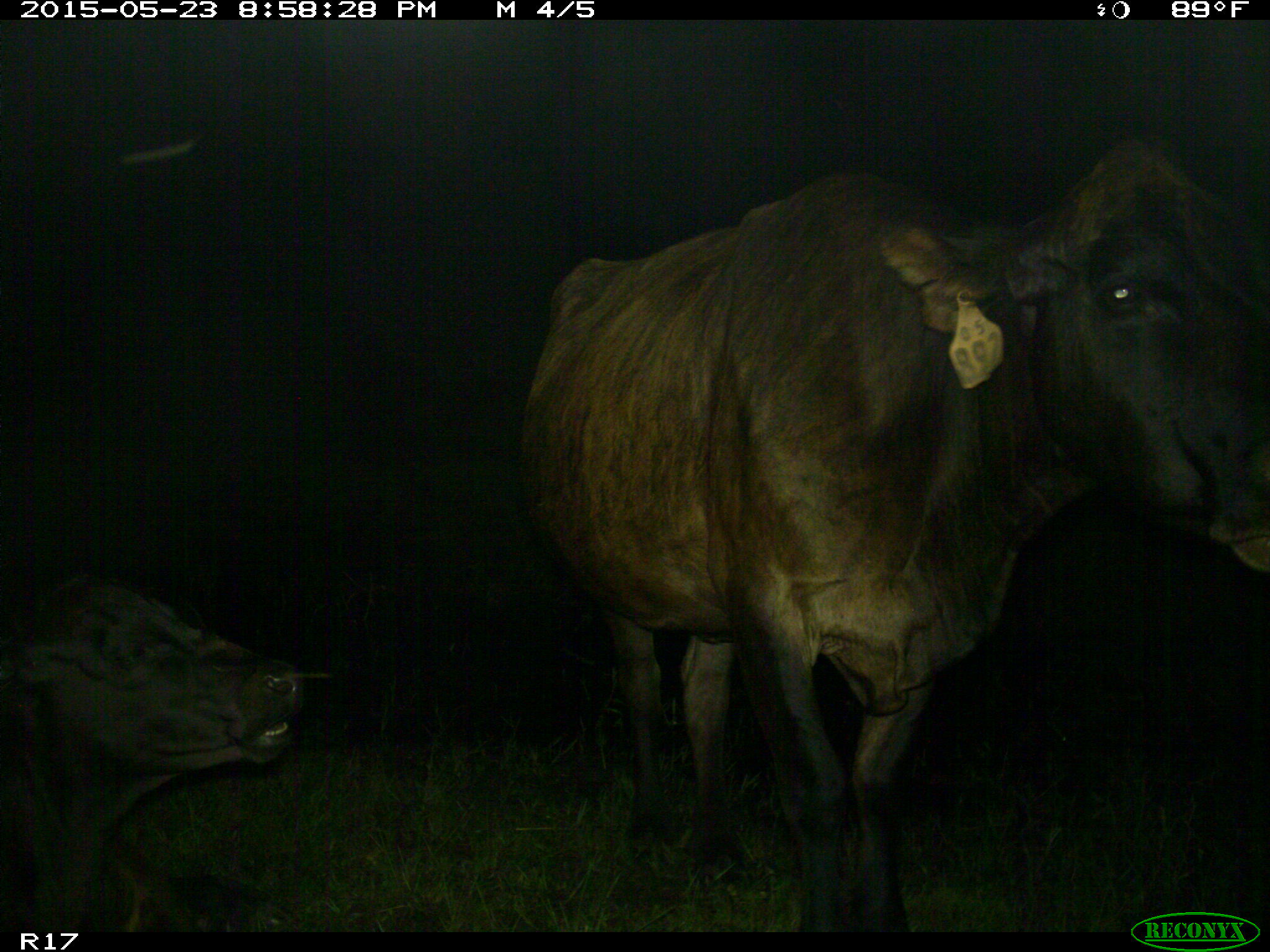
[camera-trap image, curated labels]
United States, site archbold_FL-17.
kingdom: Animalia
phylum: Chordata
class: Mammalia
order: Artiodactyla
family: Bovidae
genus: Bos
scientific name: Bos taurus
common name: domestic cow